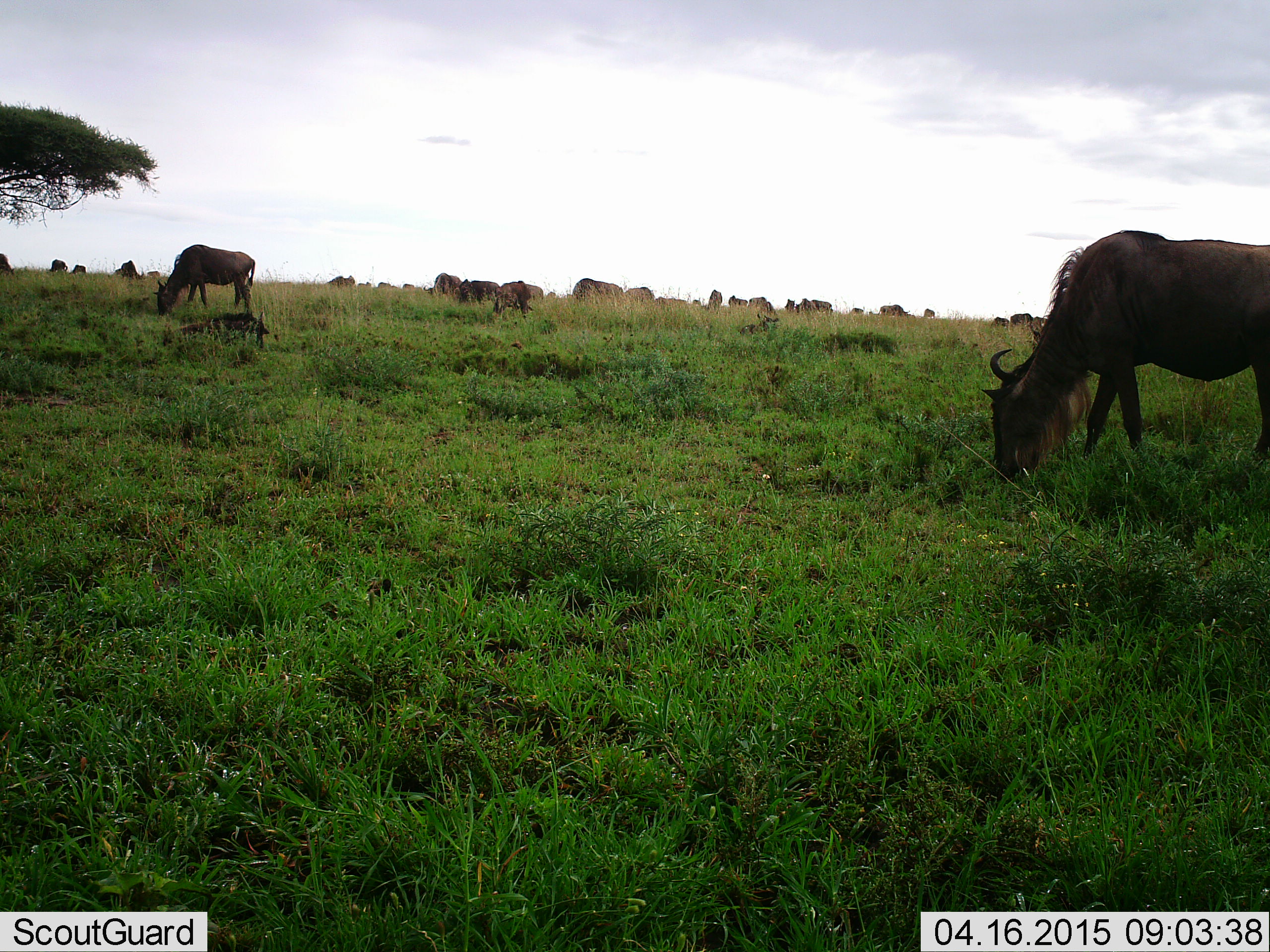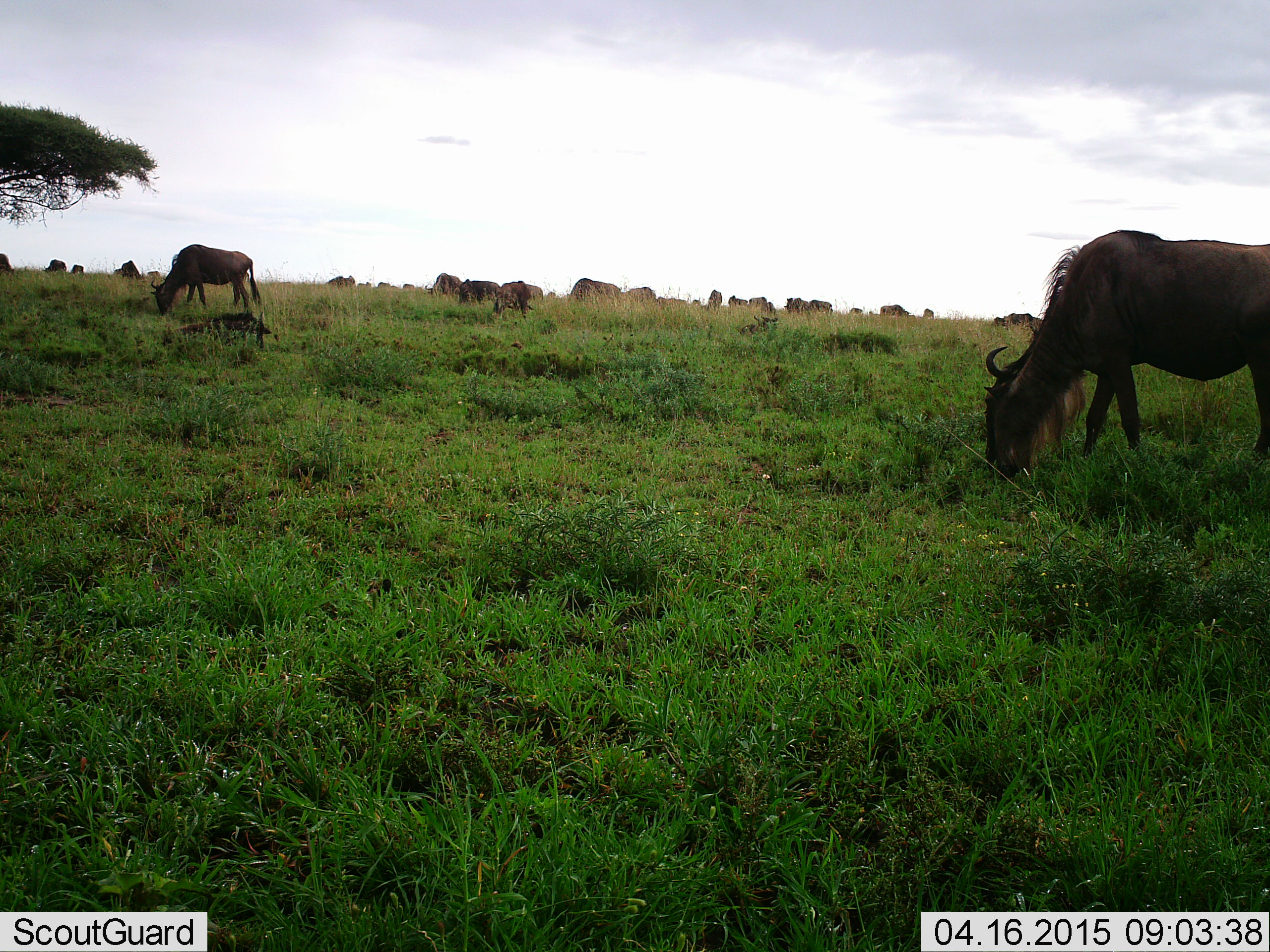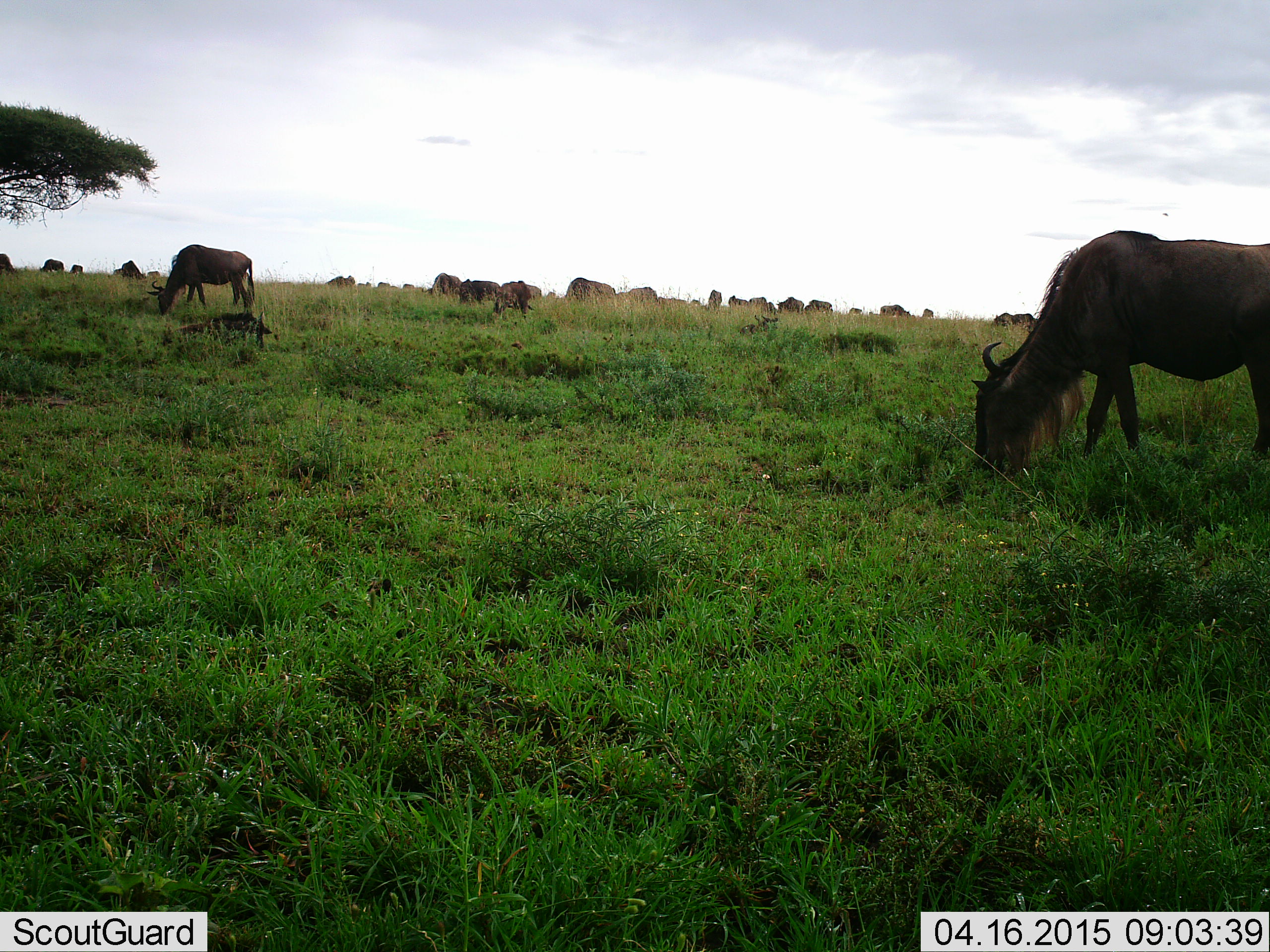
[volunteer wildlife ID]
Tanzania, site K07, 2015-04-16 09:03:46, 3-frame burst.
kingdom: Animalia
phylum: Chordata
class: Mammalia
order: Artiodactyla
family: Bovidae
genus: Connochaetes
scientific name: Connochaetes taurinus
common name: blue wildebeest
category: wildebeest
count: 11-50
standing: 20%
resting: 0%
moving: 0%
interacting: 0%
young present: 0%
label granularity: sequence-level